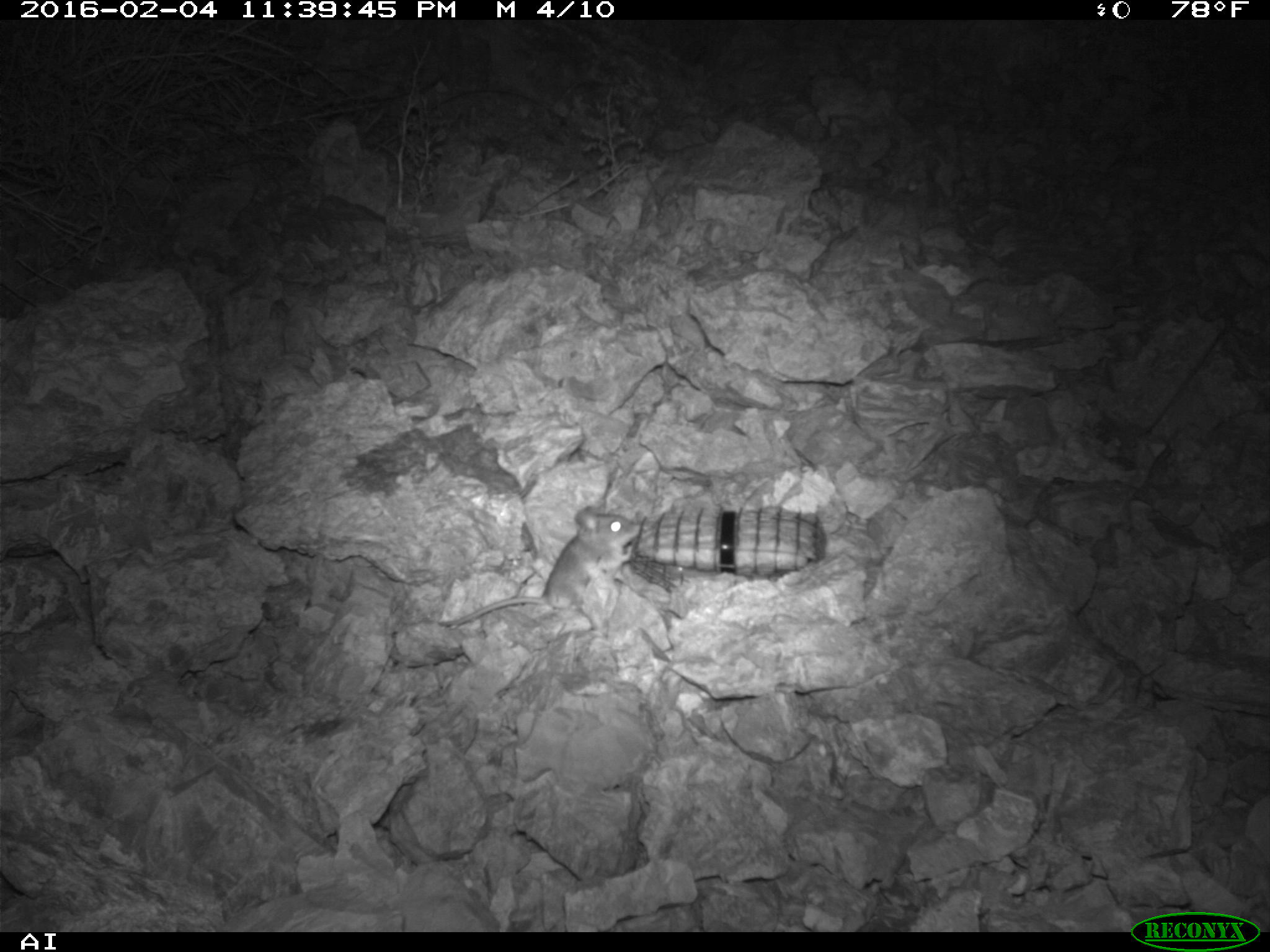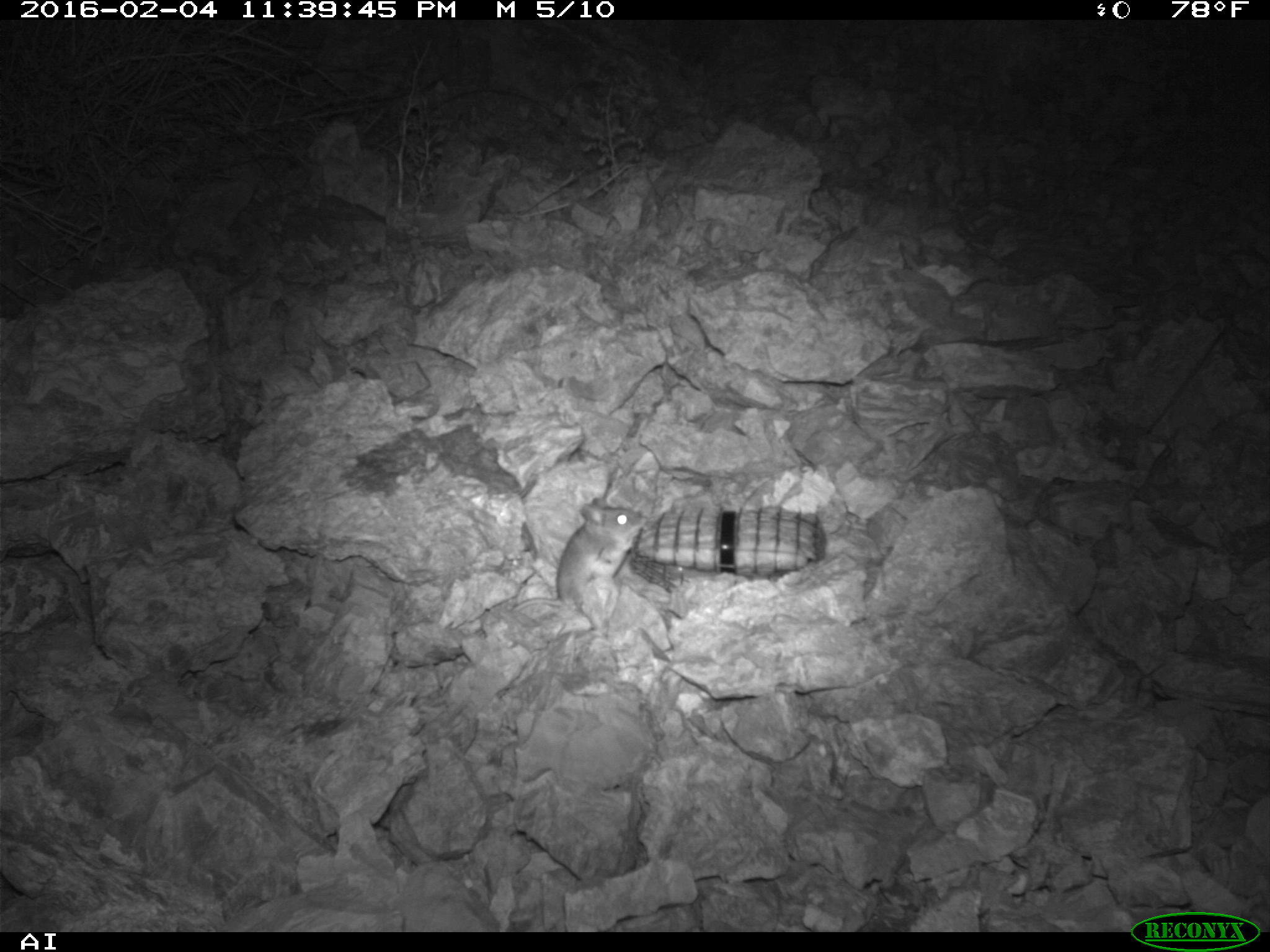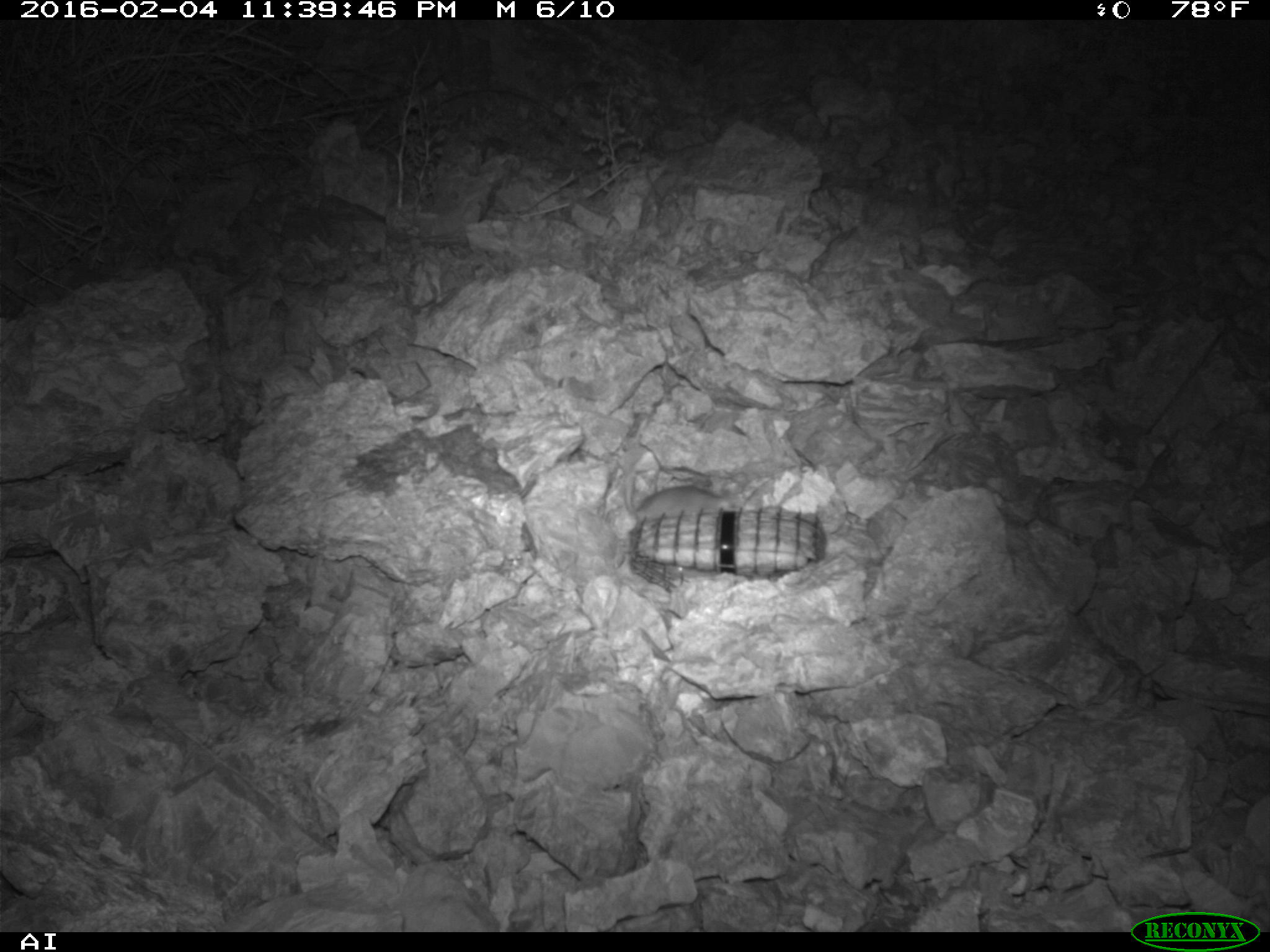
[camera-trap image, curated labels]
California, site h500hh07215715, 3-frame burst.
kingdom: Animalia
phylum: Chordata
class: Mammalia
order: Rodentia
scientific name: Rodentia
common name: rodent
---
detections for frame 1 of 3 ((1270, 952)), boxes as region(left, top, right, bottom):
rodent: region(408, 503, 640, 630)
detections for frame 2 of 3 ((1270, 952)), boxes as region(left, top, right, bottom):
rodent: region(512, 497, 644, 612)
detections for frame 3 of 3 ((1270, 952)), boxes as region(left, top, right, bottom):
rodent: region(624, 452, 735, 529)